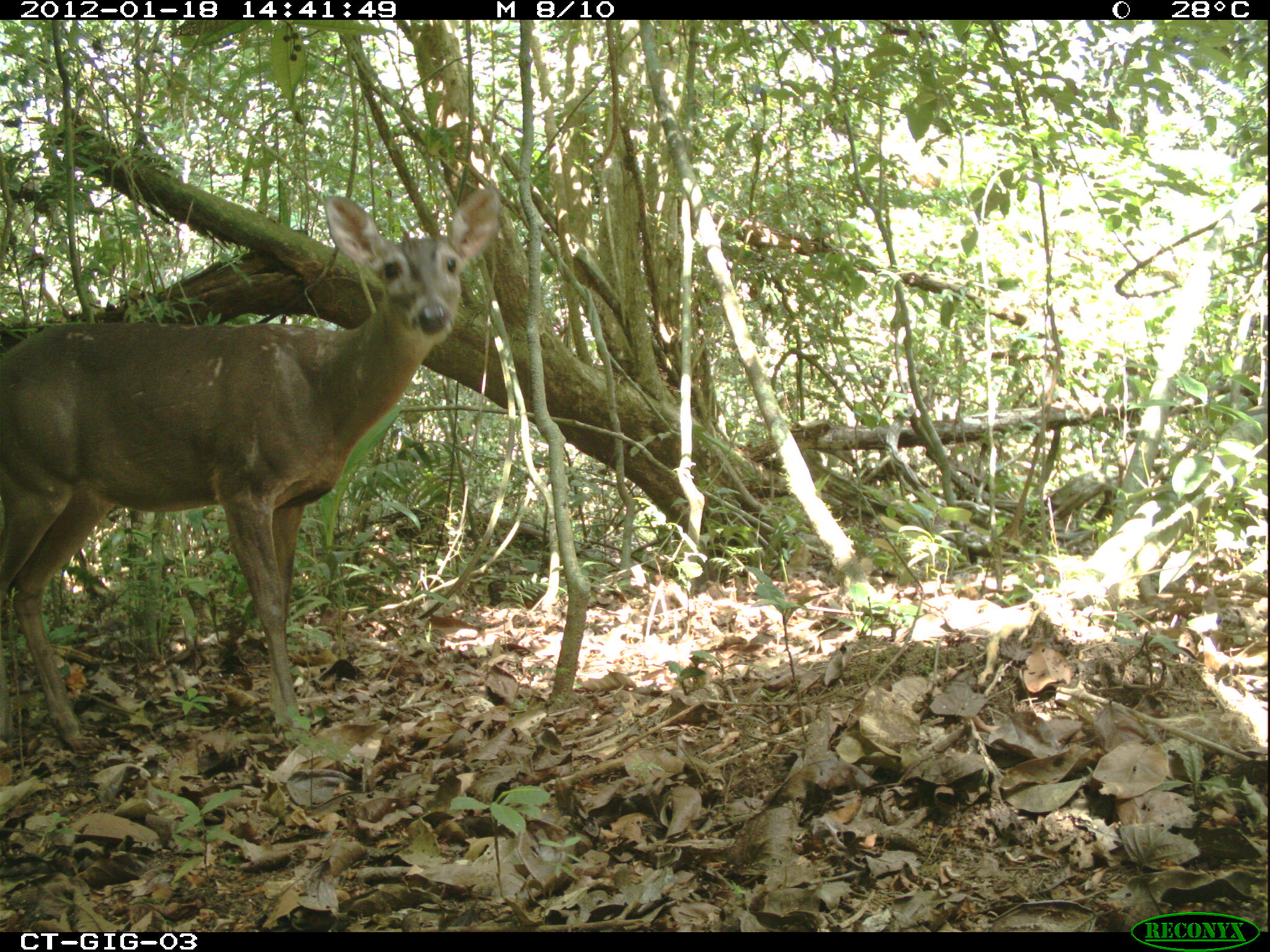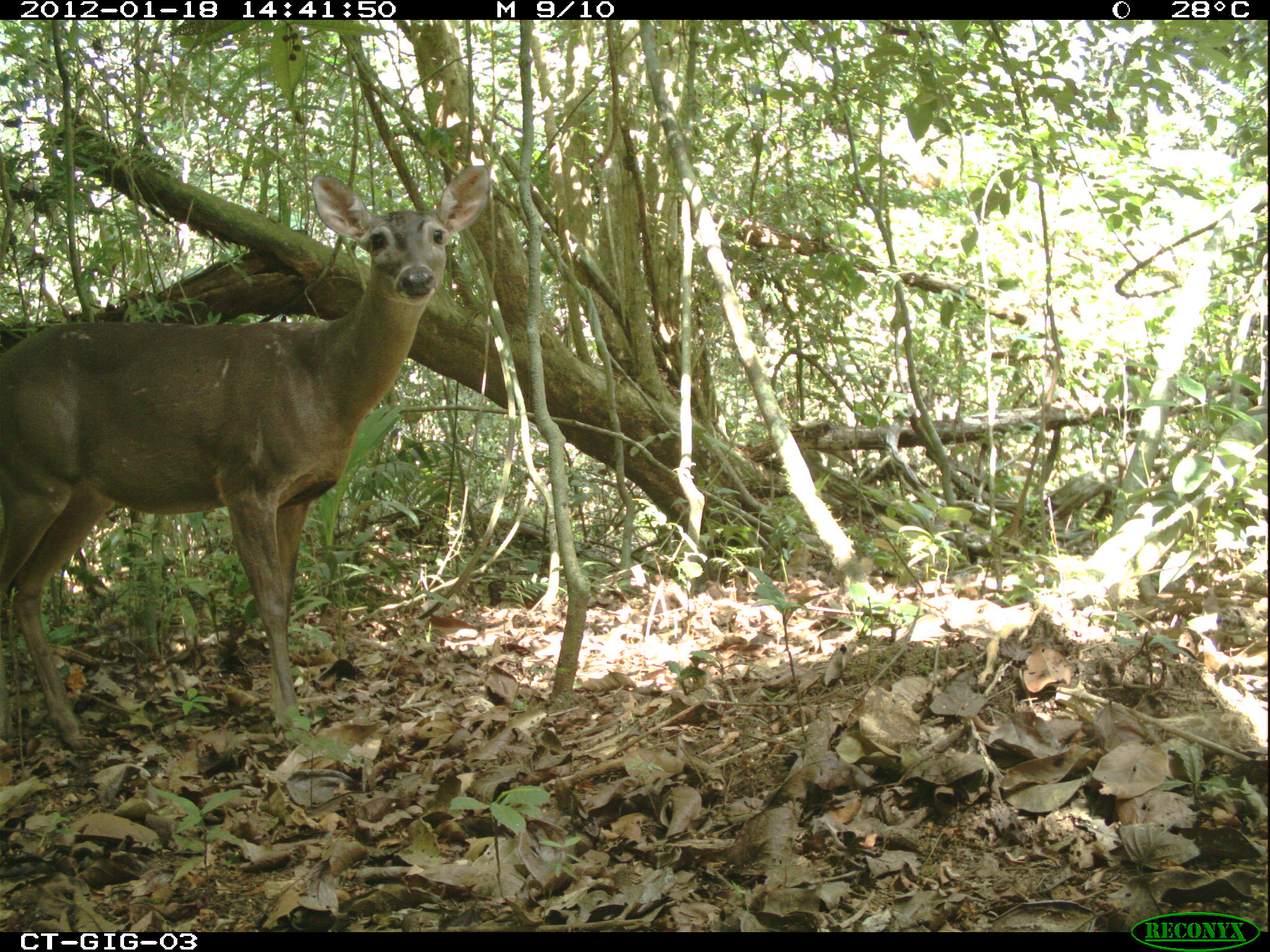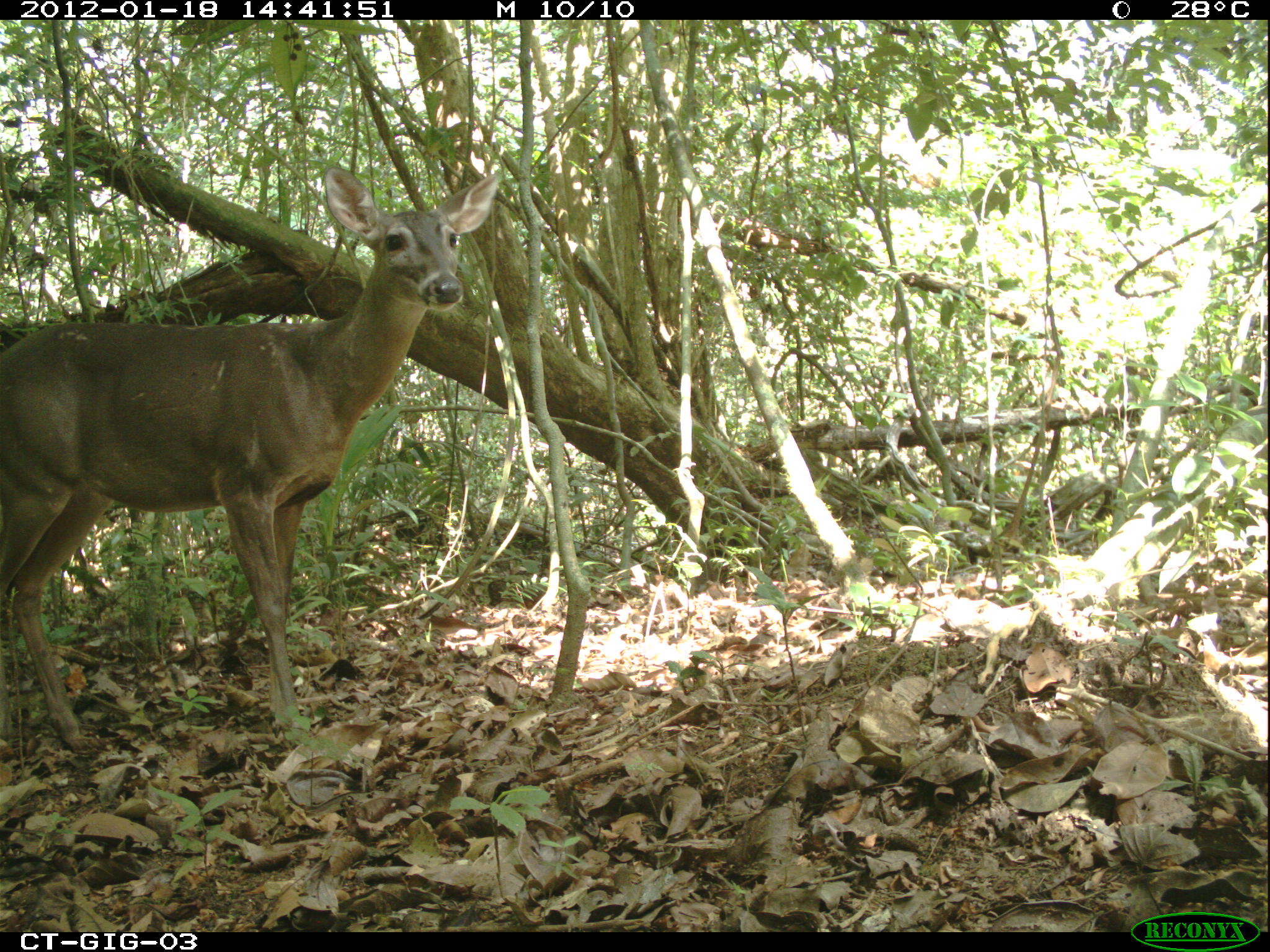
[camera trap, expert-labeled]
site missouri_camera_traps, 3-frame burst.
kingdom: Animalia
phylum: Chordata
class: Mammalia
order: Artiodactyla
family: Cervidae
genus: Odocoileus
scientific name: Odocoileus virginianus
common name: white-tailed deer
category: white tailed deer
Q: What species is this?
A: White tailed deer (white-tailed deer) (Odocoileus virginianus).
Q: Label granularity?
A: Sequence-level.